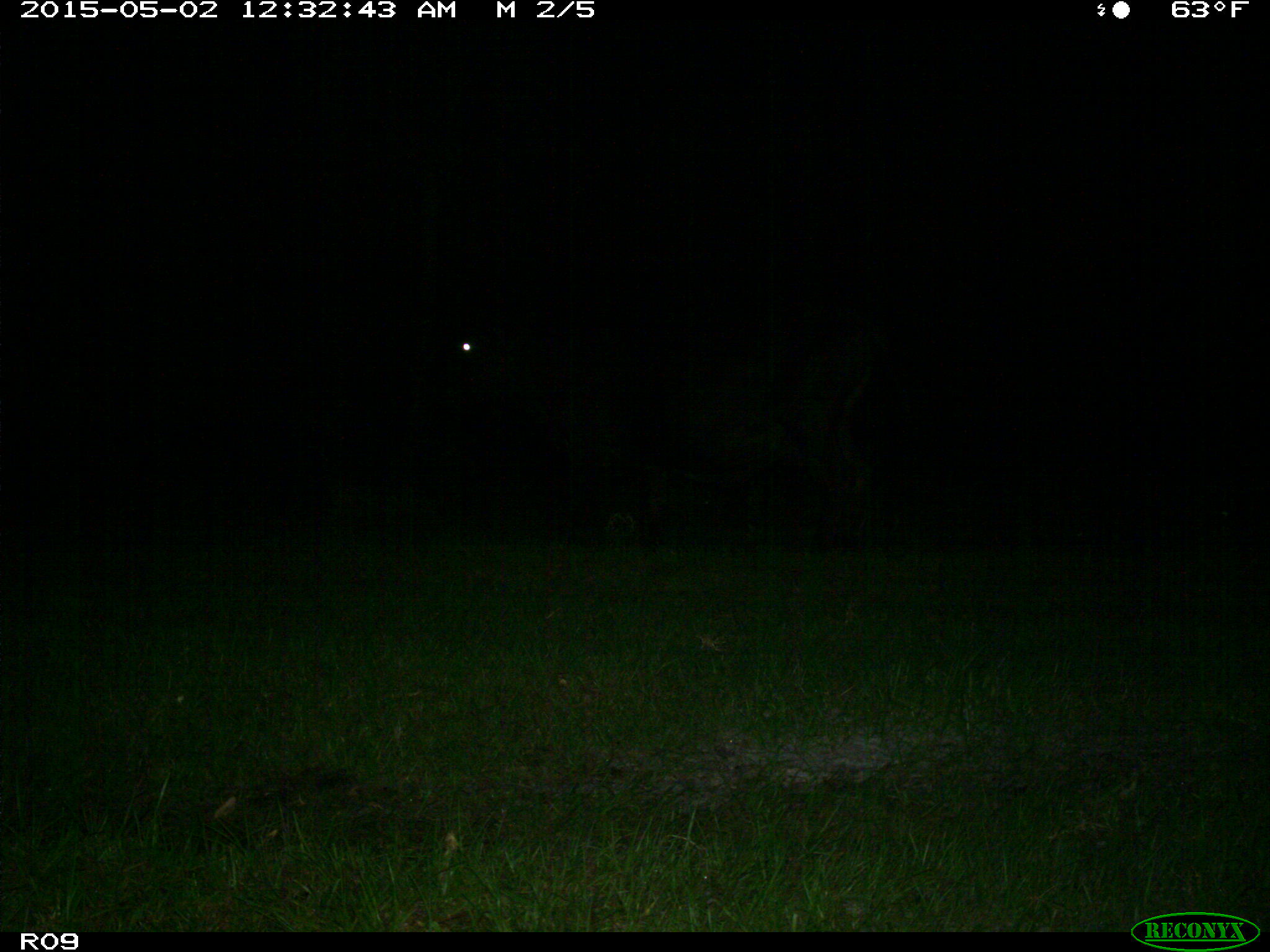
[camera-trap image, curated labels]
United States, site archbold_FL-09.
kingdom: Animalia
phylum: Chordata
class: Mammalia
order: Artiodactyla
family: Bovidae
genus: Bos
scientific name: Bos taurus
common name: domestic cow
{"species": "Bos taurus (domestic cow)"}